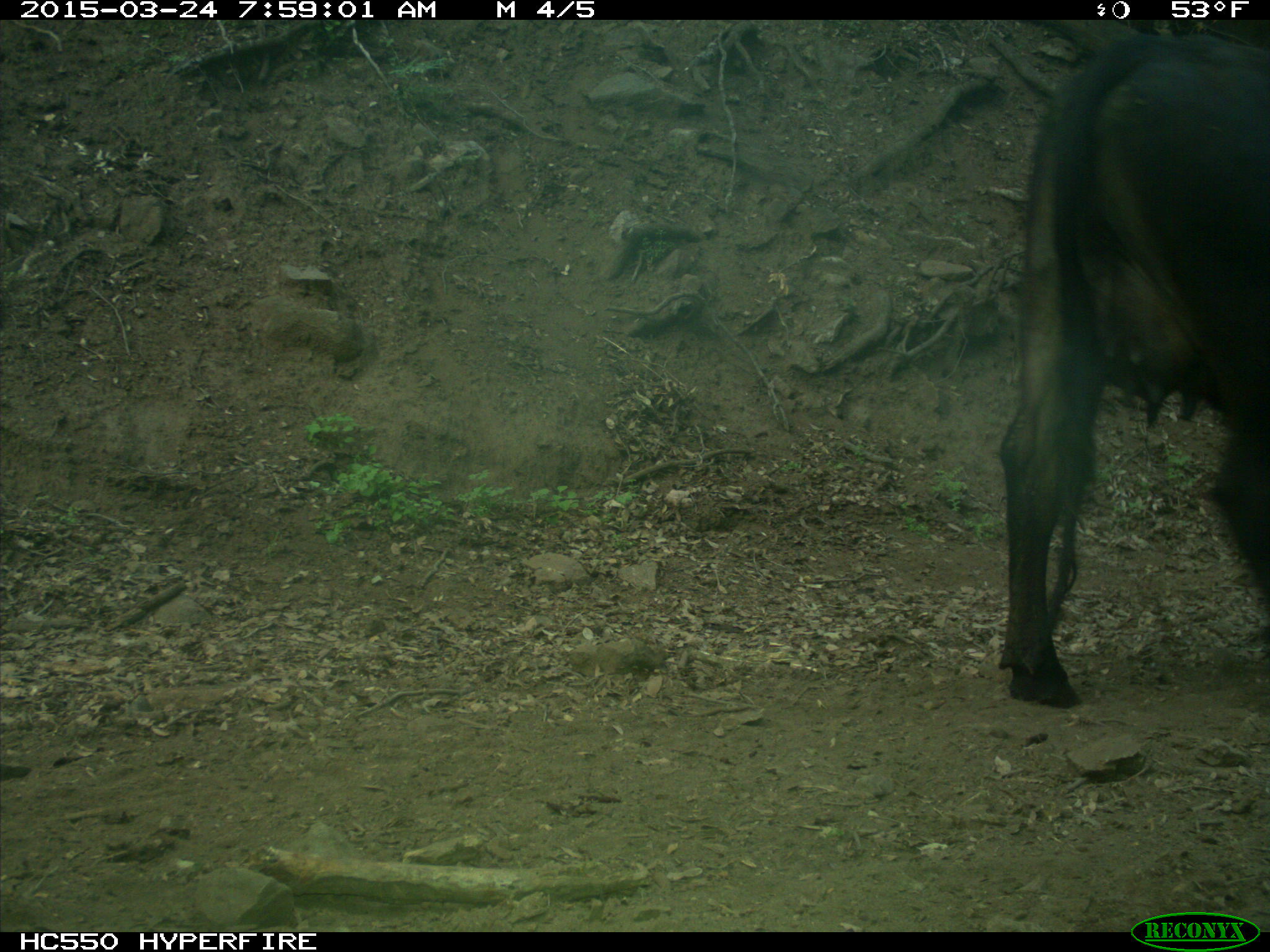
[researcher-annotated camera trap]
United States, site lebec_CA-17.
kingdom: Animalia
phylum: Chordata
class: Mammalia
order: Artiodactyla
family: Bovidae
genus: Bos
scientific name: Bos taurus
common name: domestic cow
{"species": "Bos taurus (domestic cow)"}